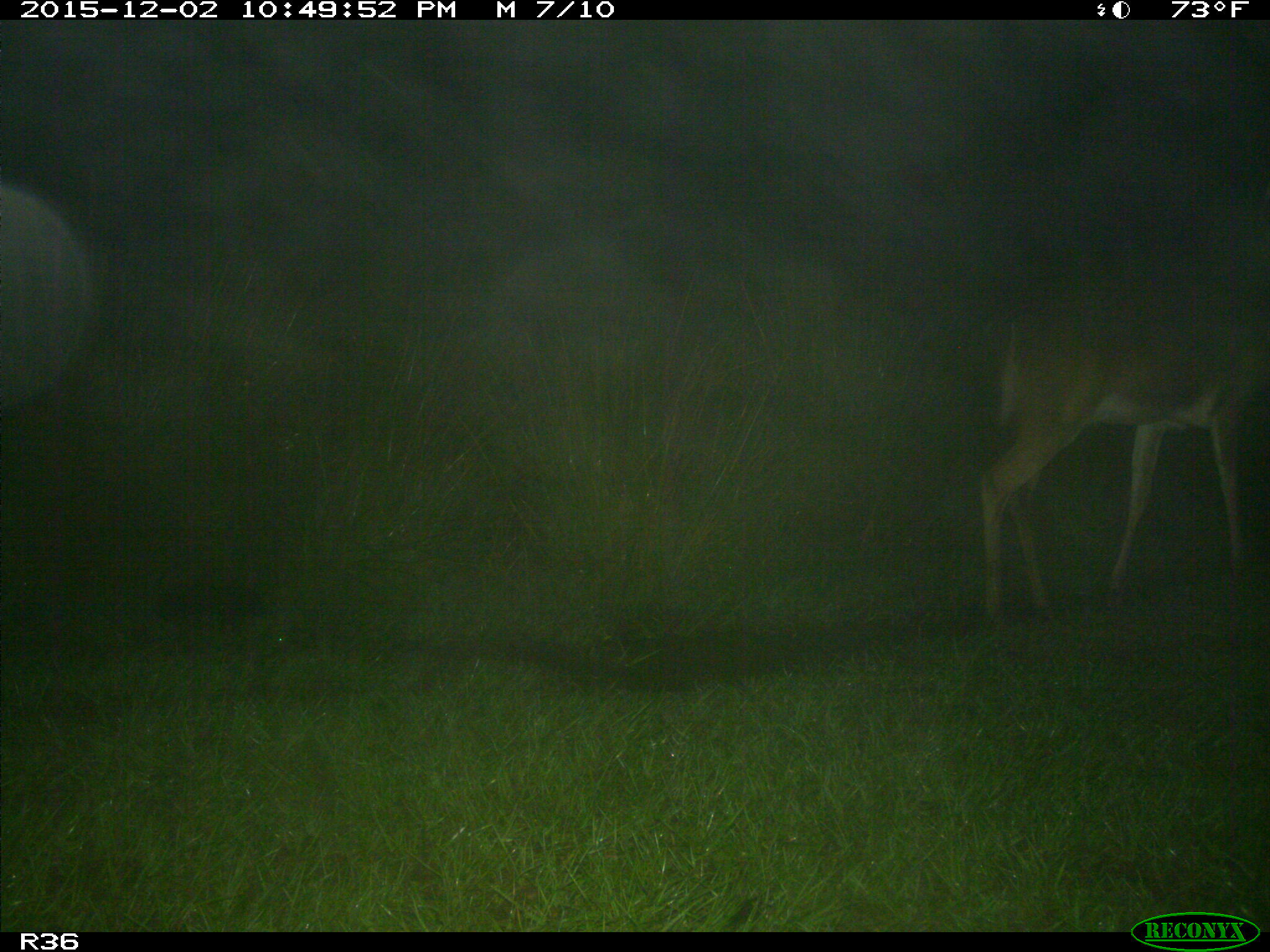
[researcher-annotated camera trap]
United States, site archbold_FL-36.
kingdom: Animalia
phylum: Chordata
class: Mammalia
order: Artiodactyla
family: Cervidae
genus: Odocoileus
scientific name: Odocoileus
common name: deer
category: unidentified deer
Unidentified deer (deer) (Odocoileus).